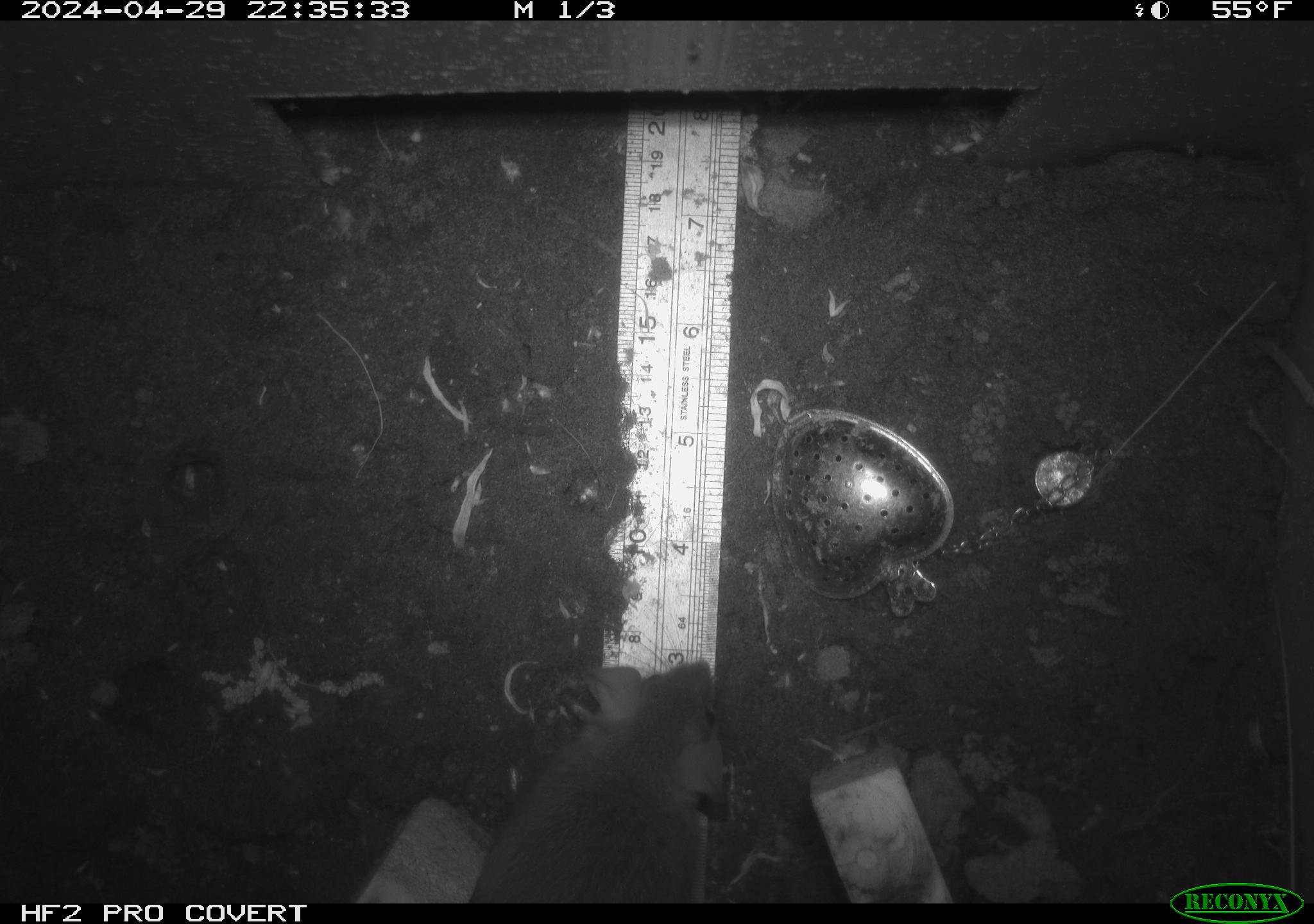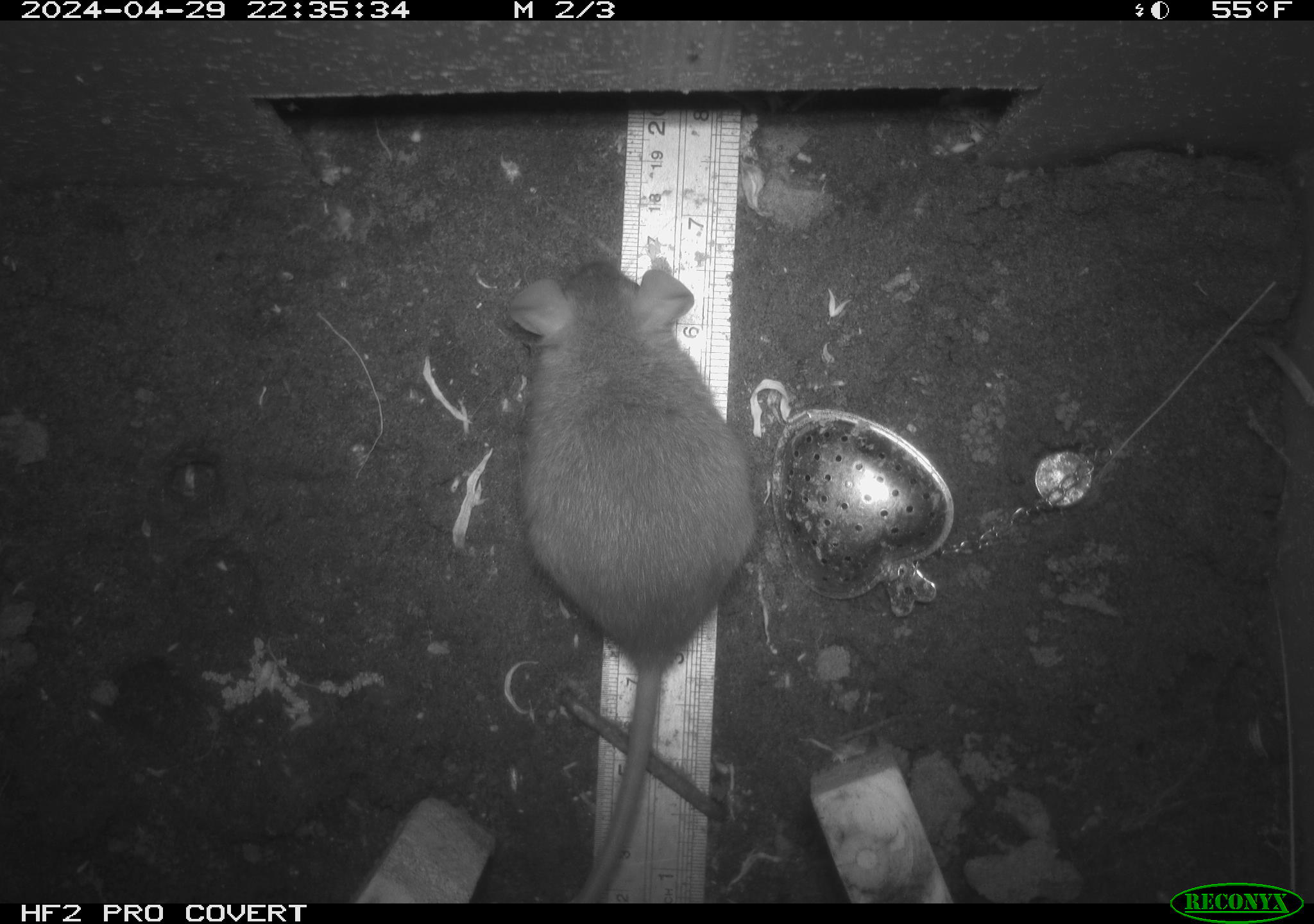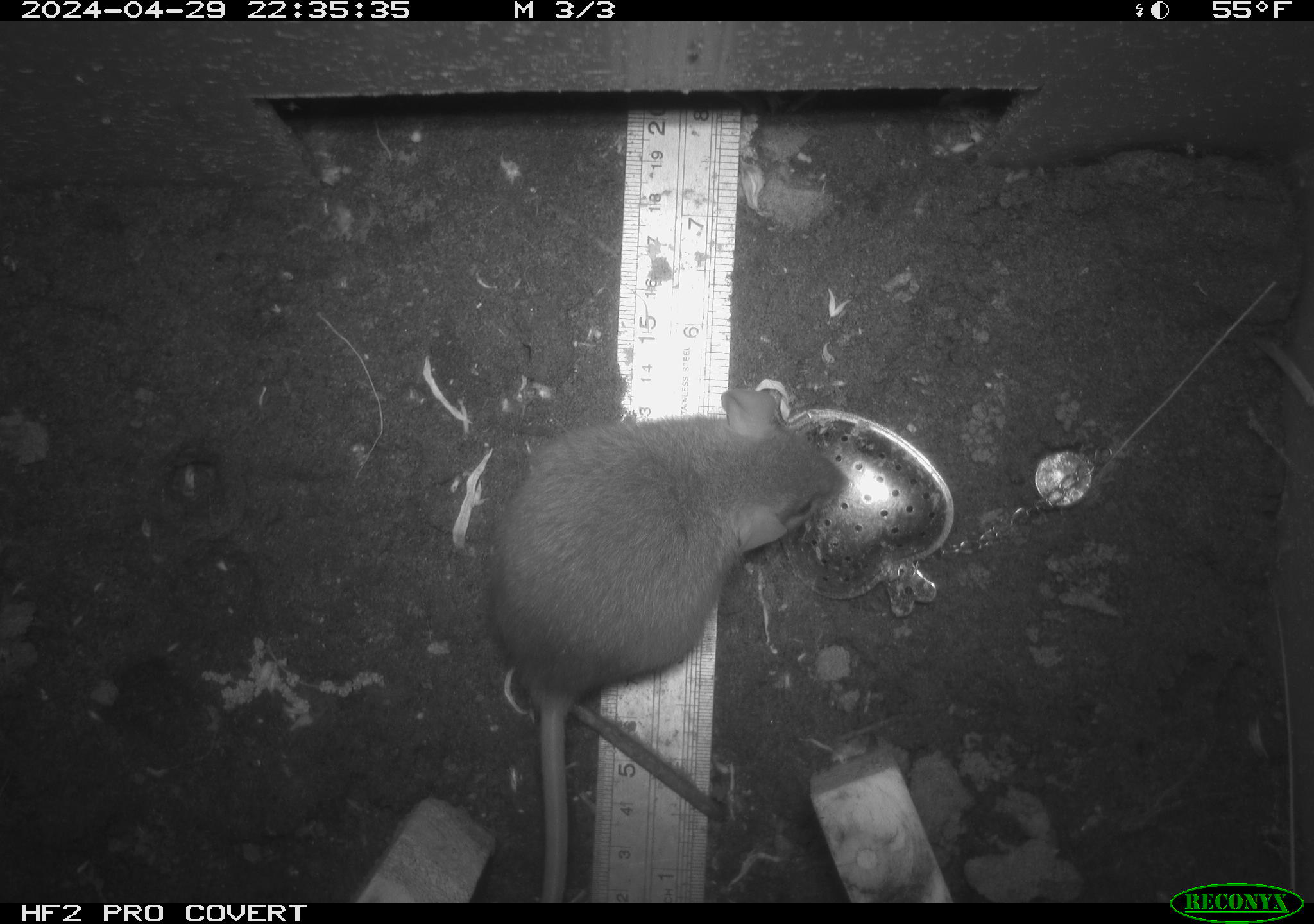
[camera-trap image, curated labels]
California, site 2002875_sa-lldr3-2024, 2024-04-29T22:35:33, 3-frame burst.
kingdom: Animalia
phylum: Chordata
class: Mammalia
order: Rodentia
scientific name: Rodentia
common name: rodent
Rodent (Rodentia).